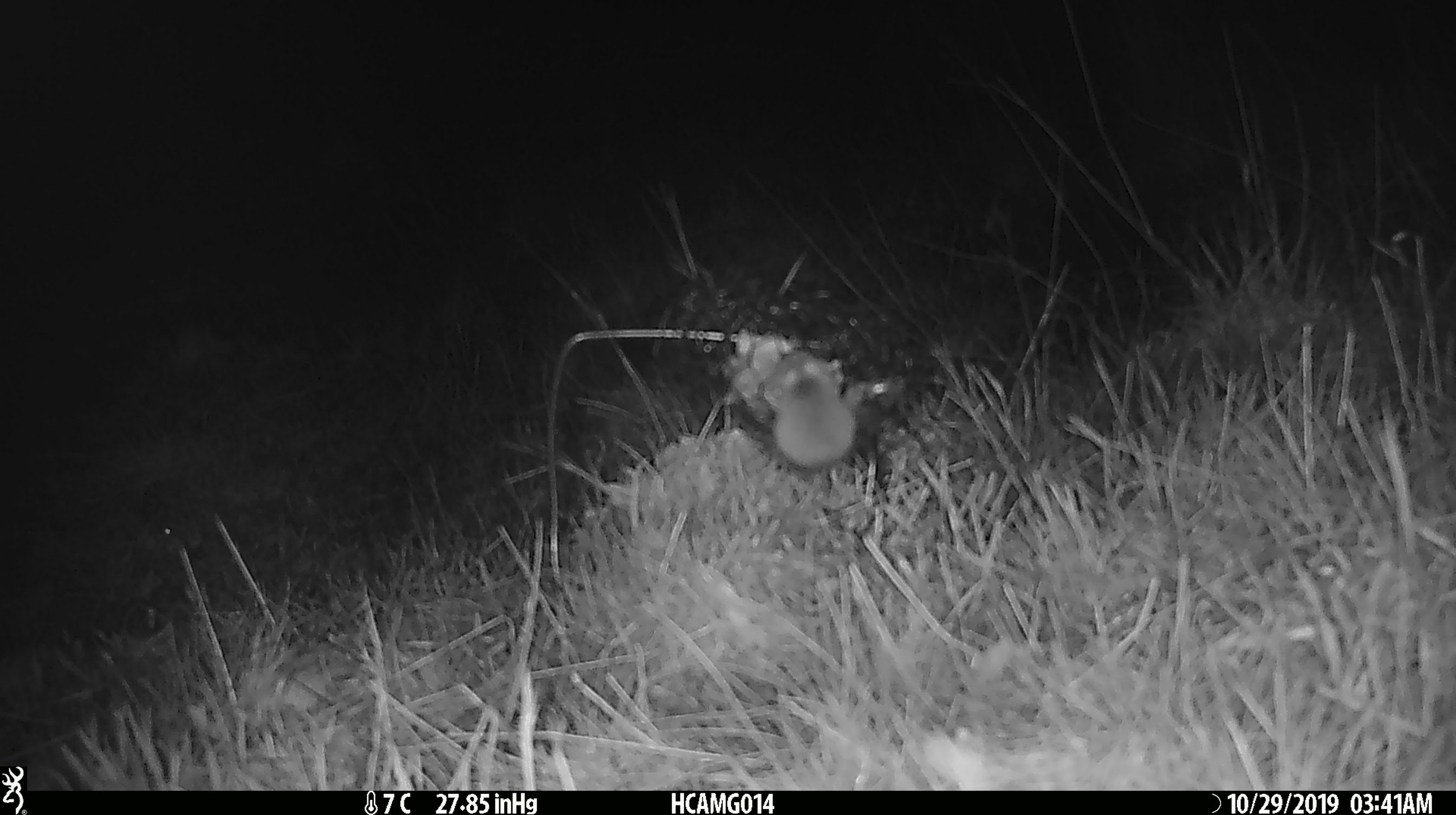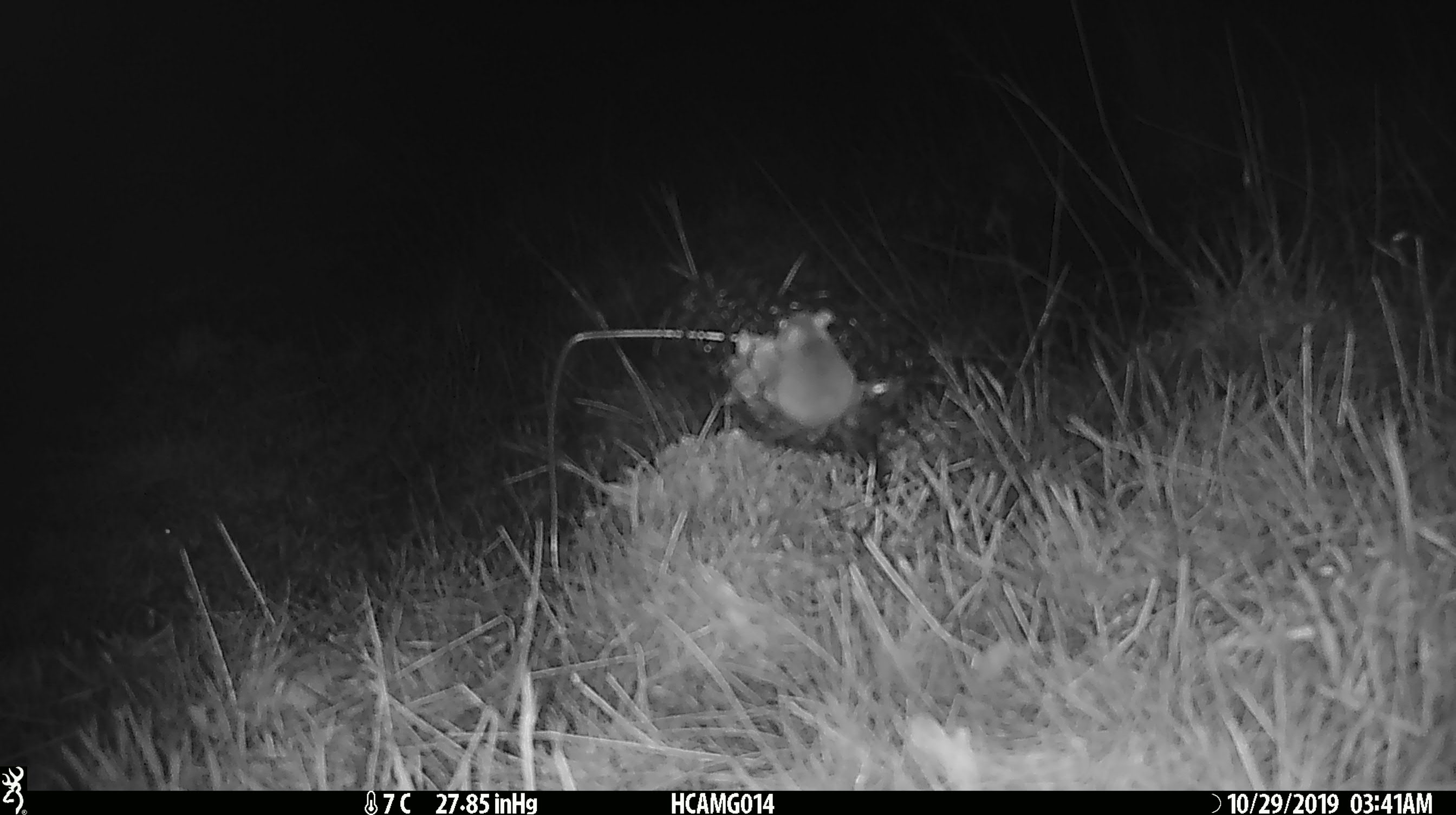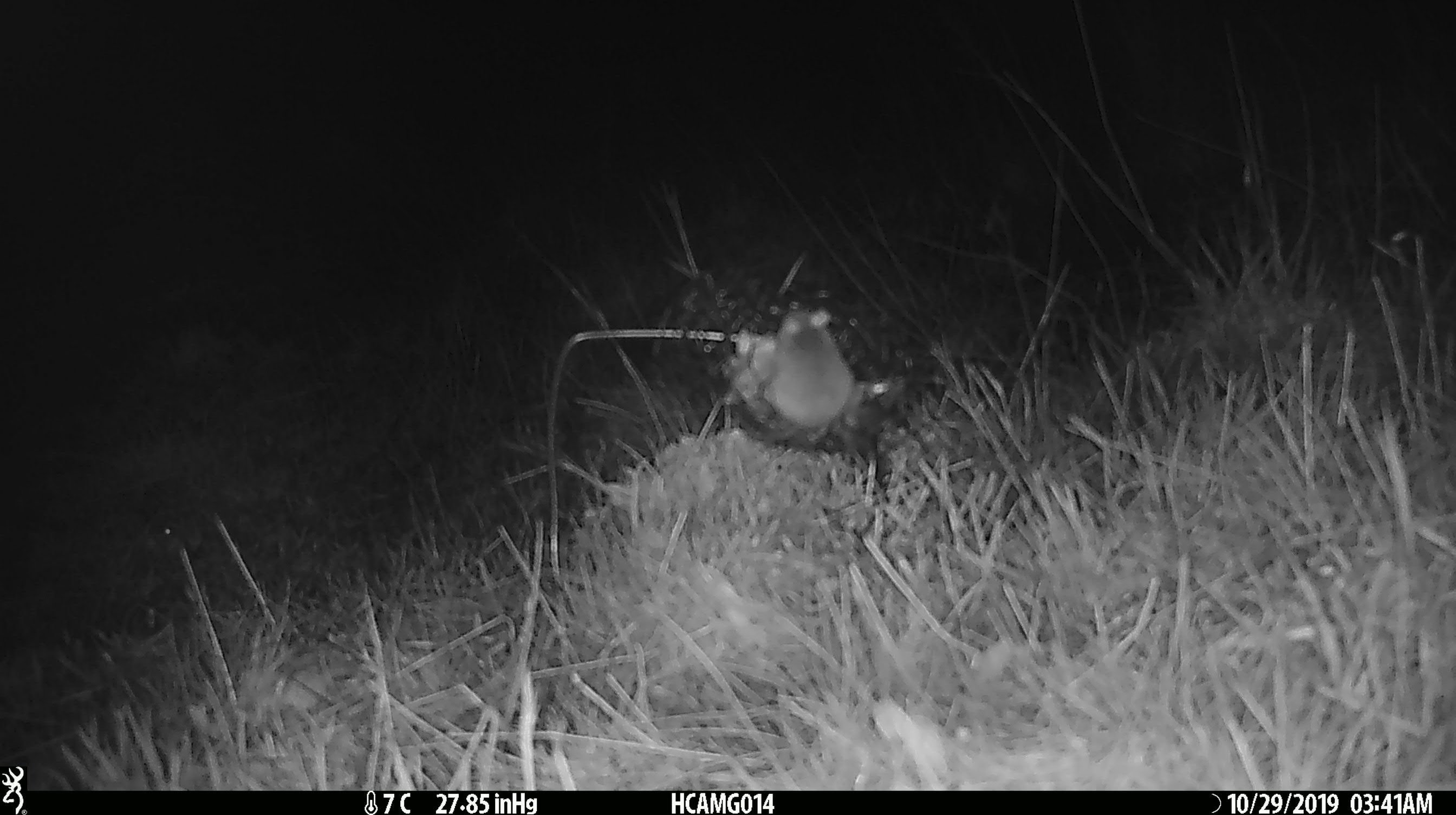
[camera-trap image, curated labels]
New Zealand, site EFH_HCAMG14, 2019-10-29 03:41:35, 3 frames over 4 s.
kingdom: Animalia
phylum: Chordata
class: Mammalia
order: Rodentia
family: Muridae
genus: Mus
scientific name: Mus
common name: mouse